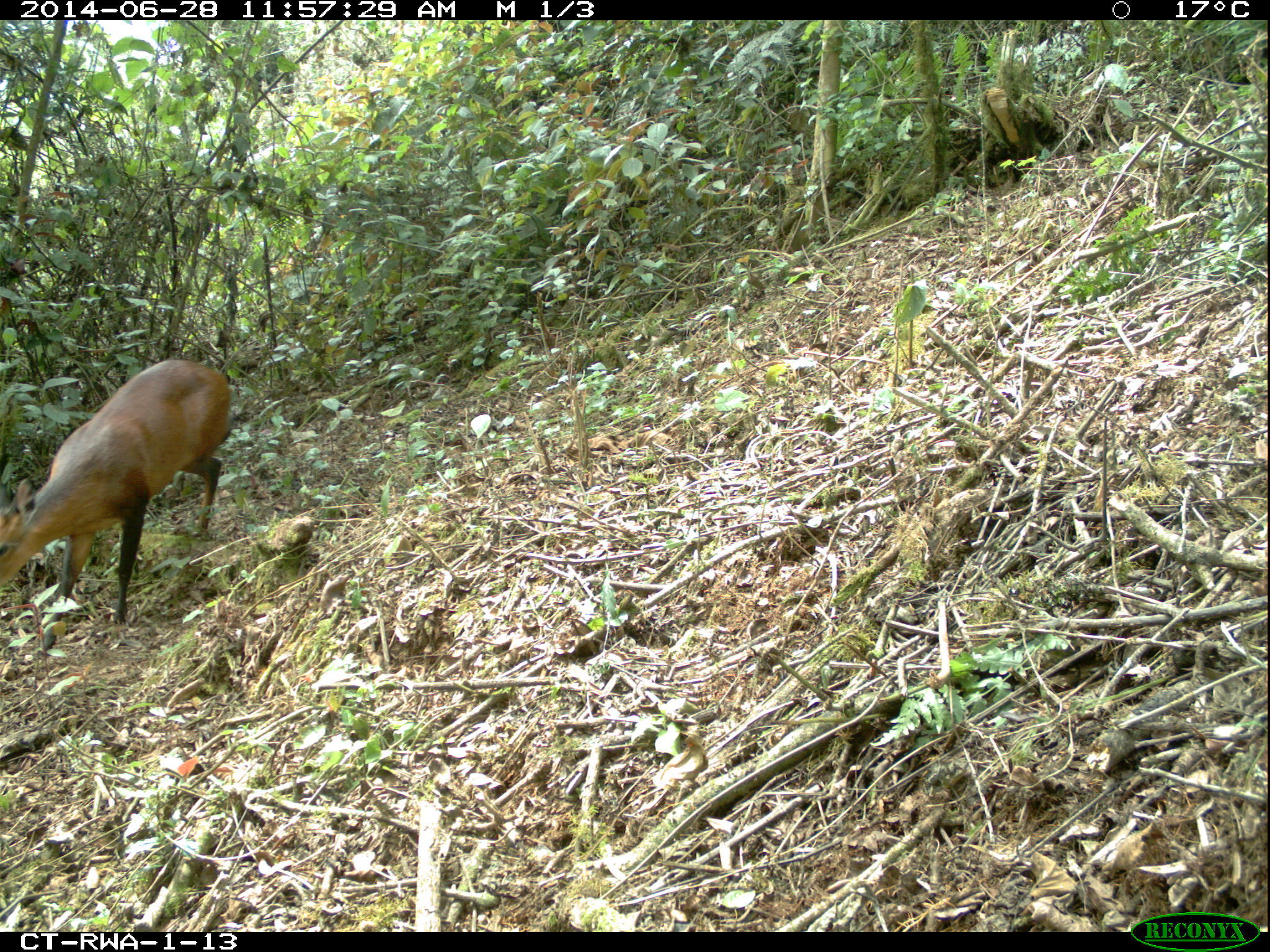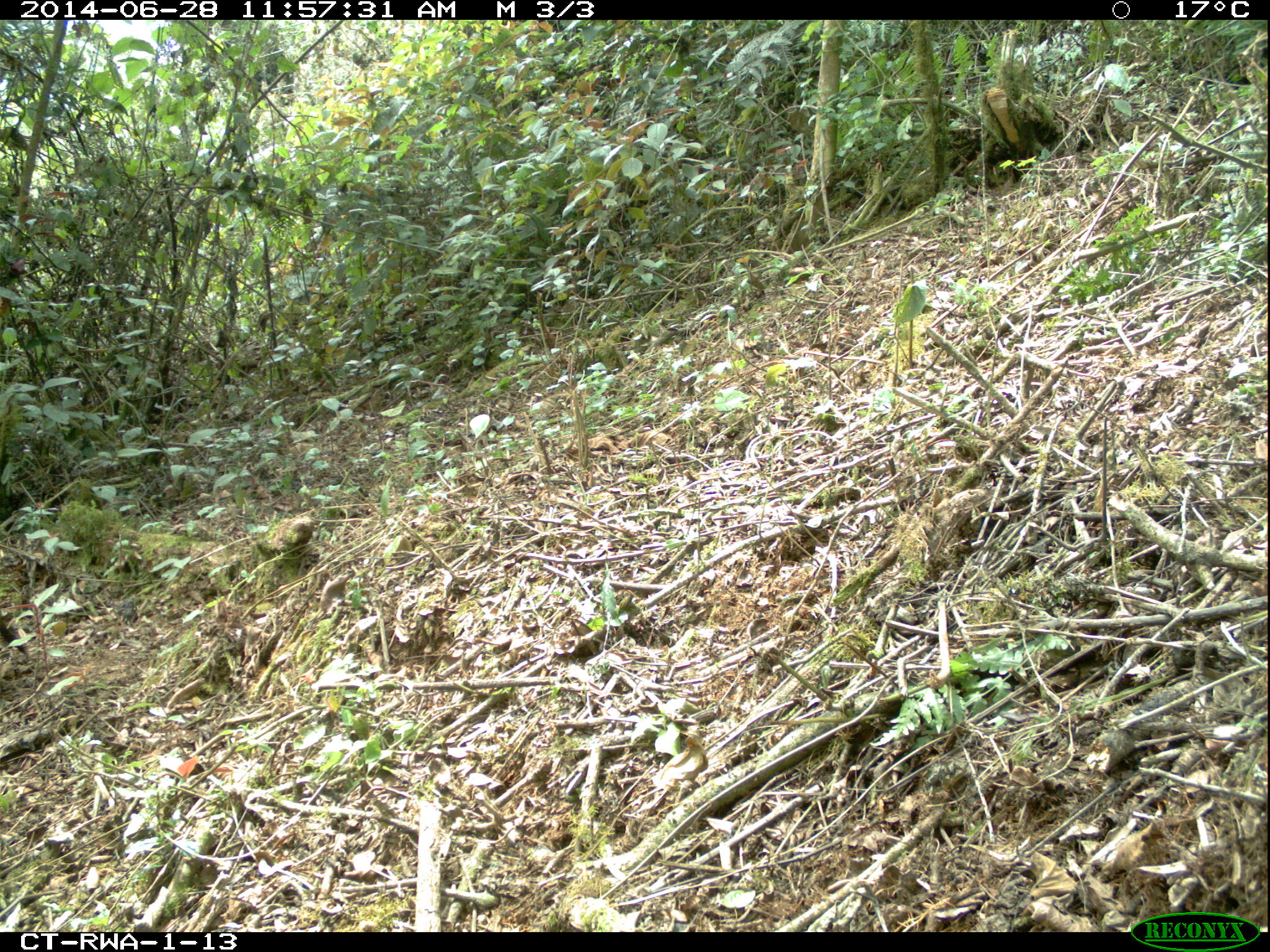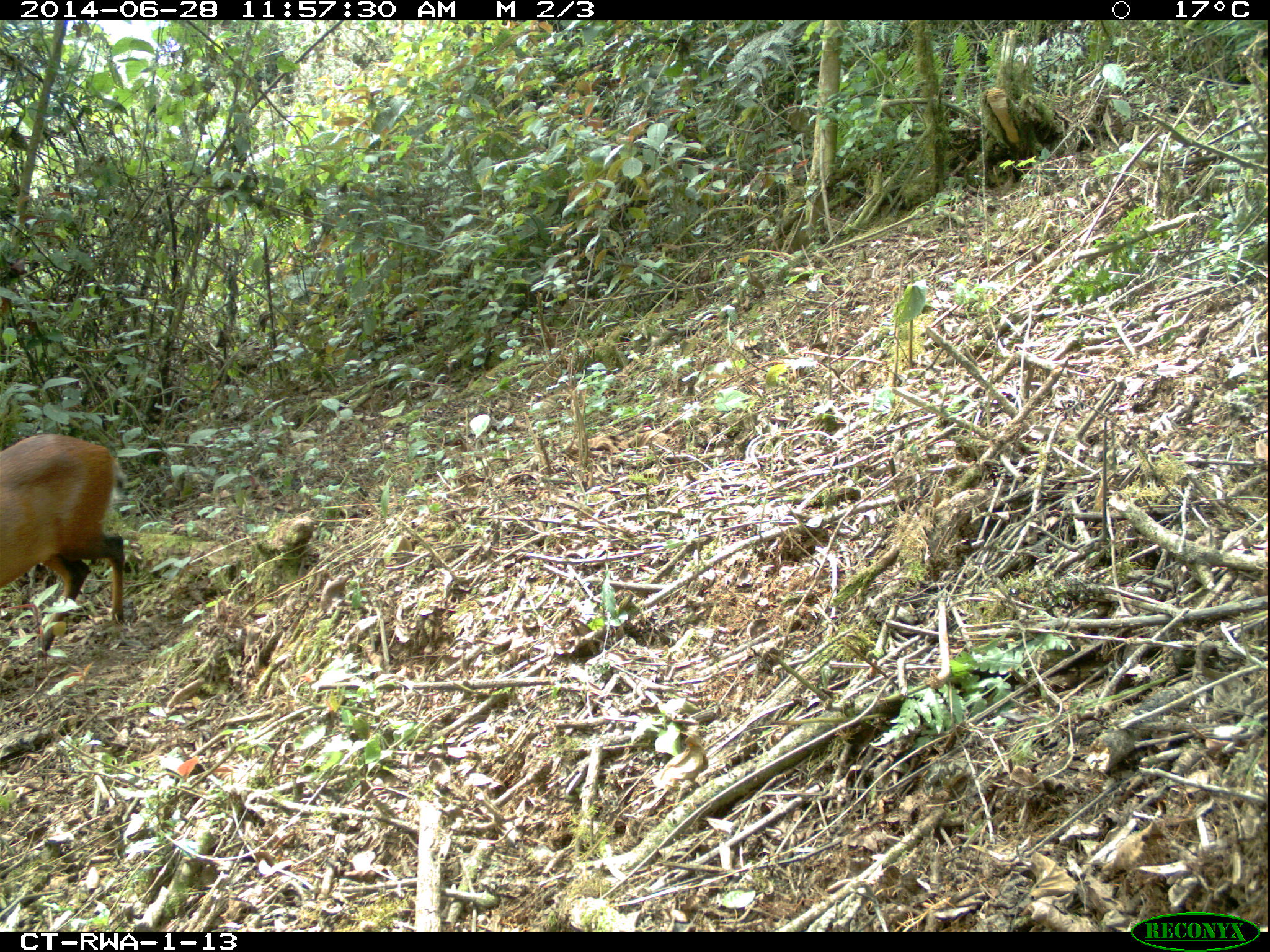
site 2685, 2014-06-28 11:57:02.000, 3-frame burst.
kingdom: Animalia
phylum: Chordata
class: Mammalia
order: Artiodactyla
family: Bovidae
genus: Cephalophus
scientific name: Cephalophus nigrifrons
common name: black-fronted duiker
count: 1